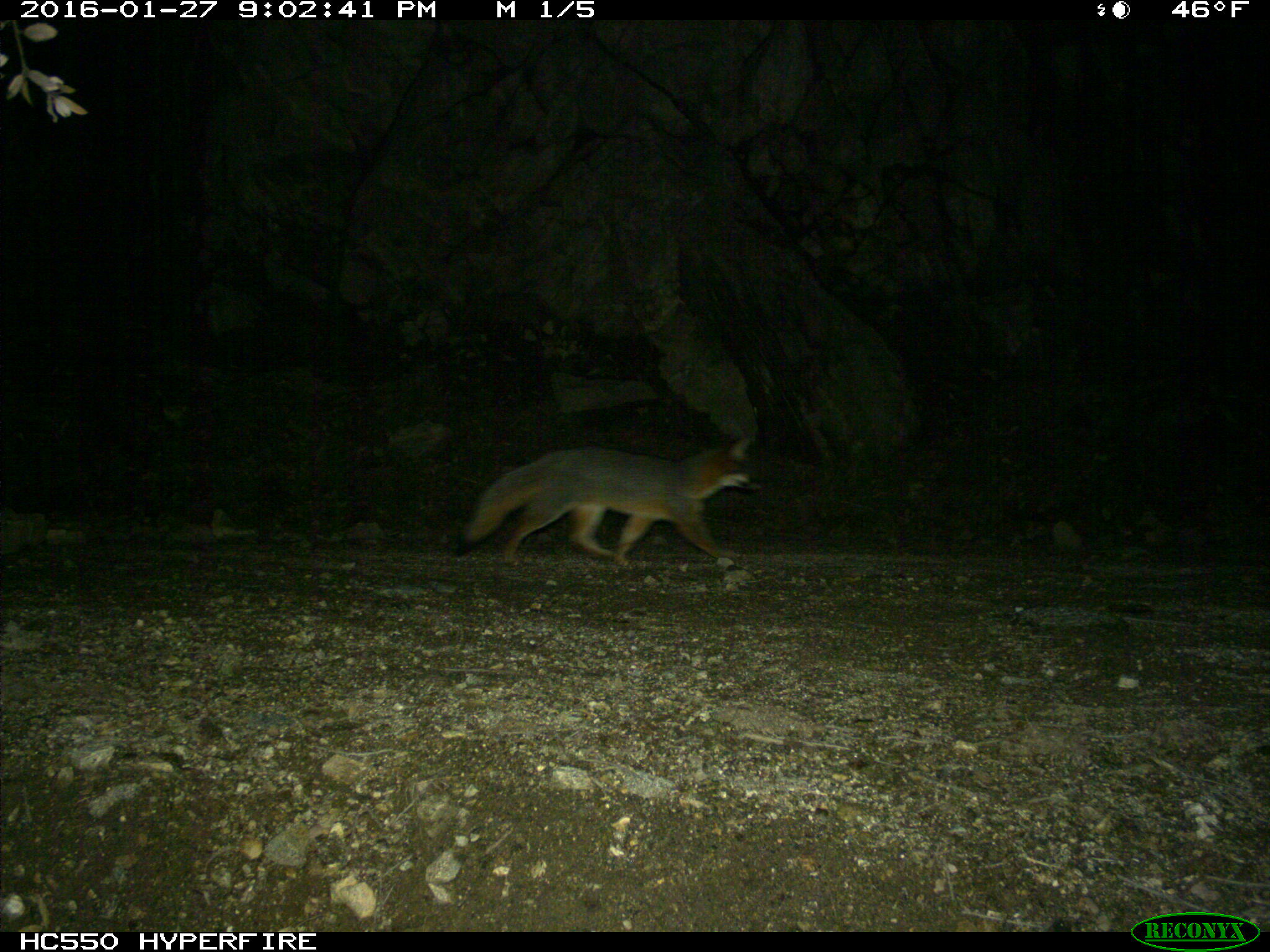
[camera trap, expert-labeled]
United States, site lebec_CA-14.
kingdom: Animalia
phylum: Chordata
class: Mammalia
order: Carnivora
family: Canidae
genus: Urocyon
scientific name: Urocyon cinereoargenteus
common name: gray fox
Urocyon cinereoargenteus (gray fox).